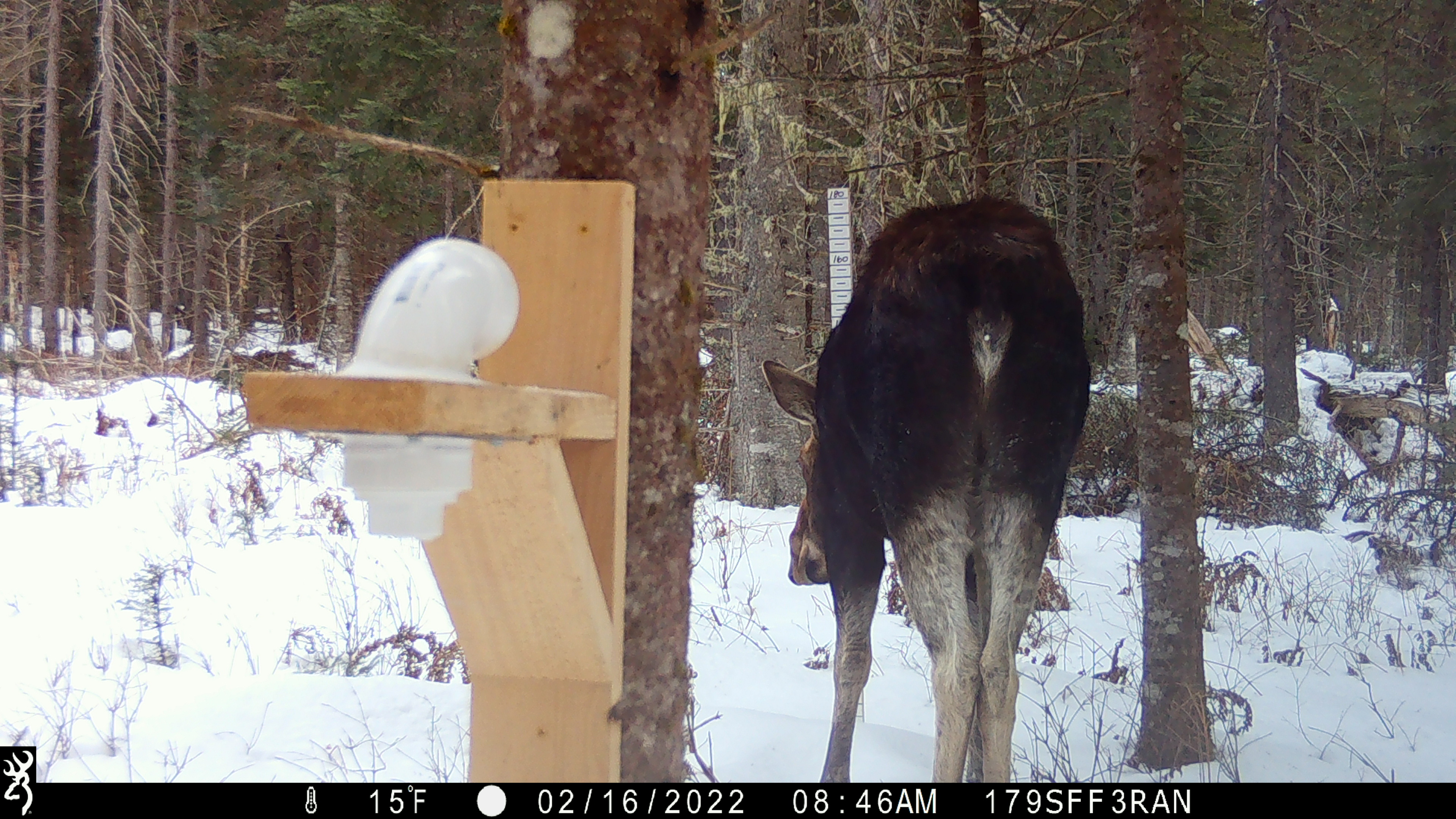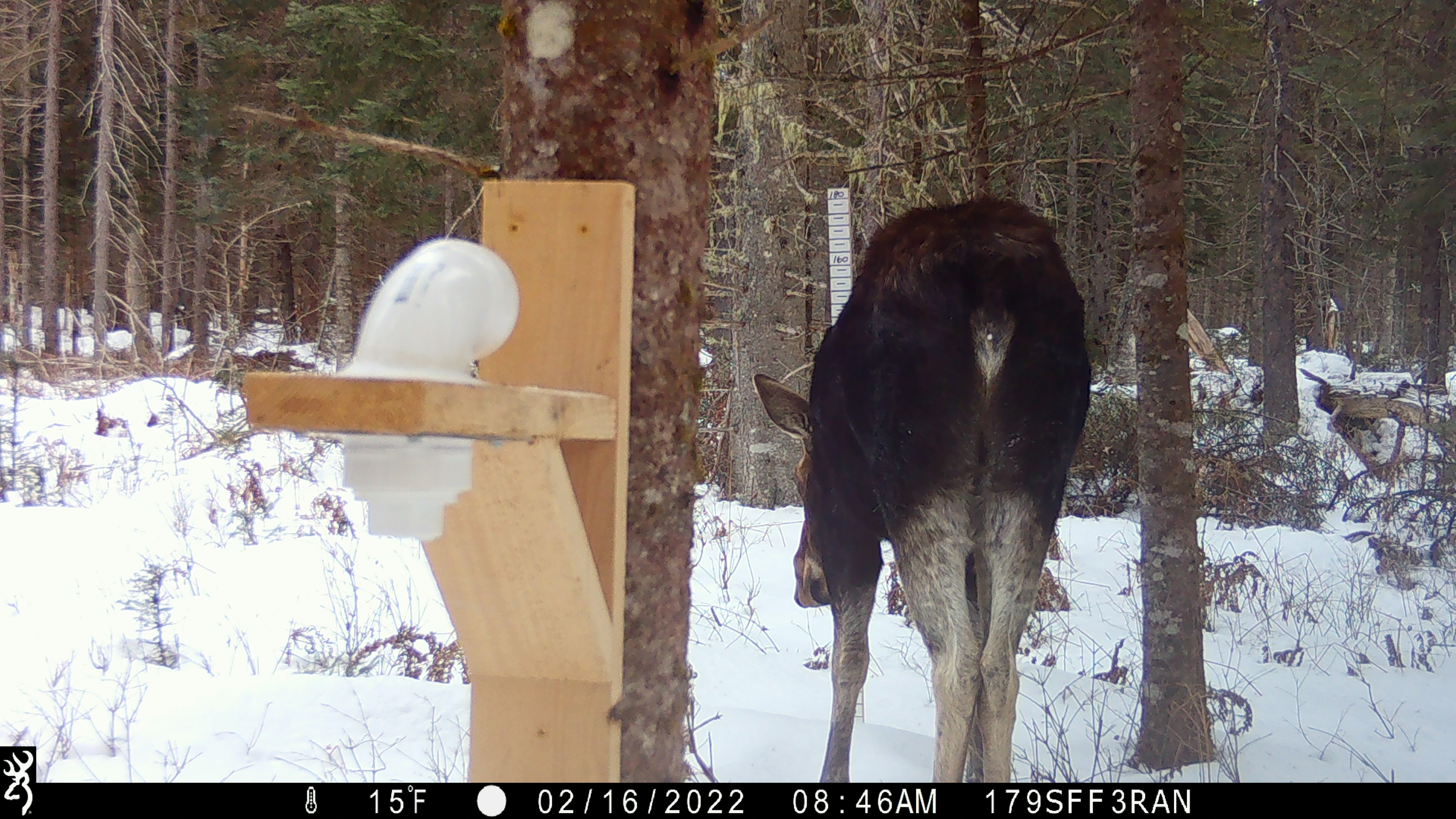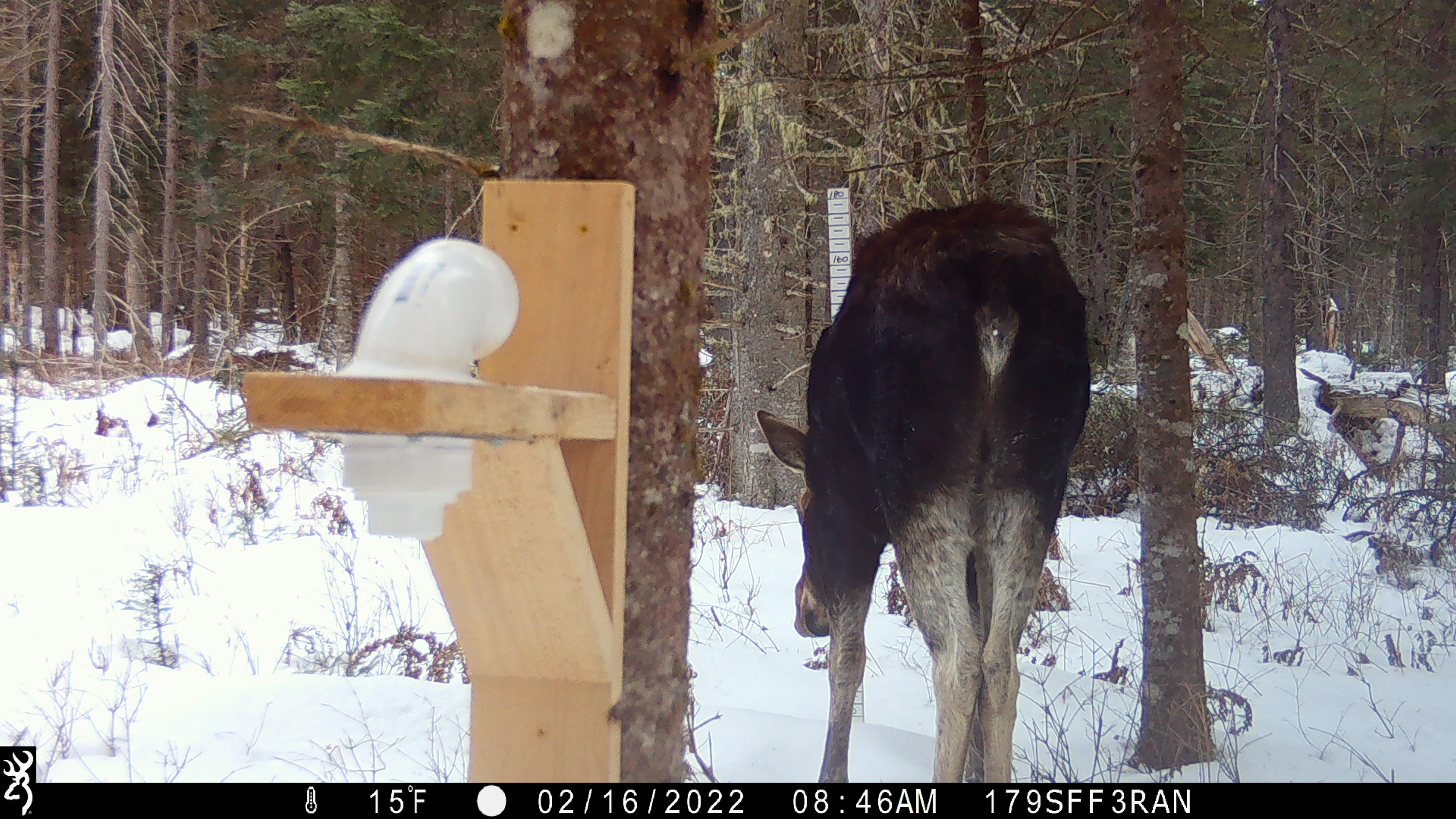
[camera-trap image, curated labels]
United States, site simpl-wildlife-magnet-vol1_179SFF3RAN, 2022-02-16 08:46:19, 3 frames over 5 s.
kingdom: Animalia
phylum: Chordata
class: Mammalia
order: Artiodactyla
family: Cervidae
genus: Alces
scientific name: Alces alces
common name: moose